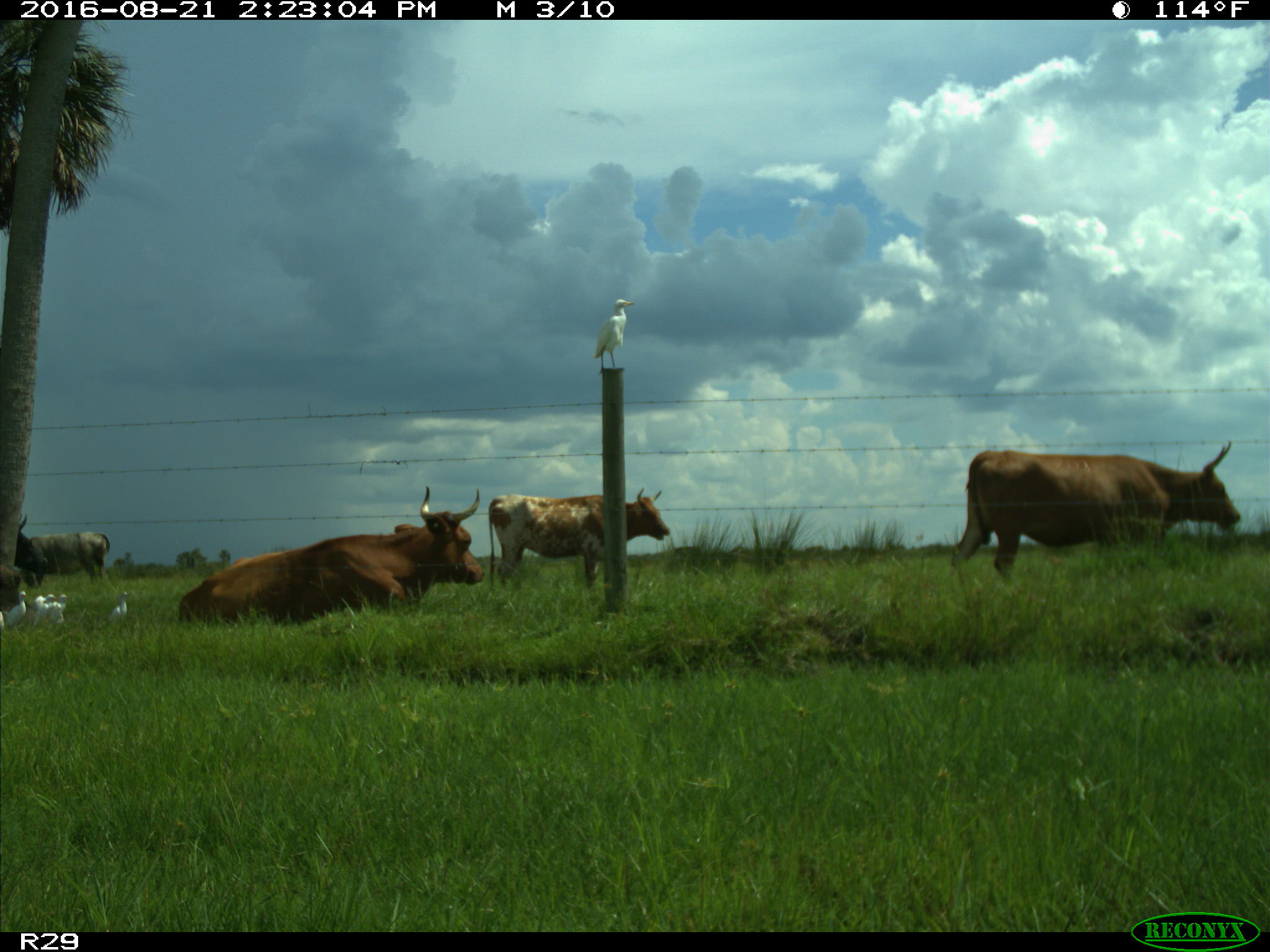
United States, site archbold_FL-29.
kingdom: Animalia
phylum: Chordata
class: Mammalia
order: Artiodactyla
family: Bovidae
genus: Bos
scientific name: Bos taurus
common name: domestic cow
Bos taurus (domestic cow).